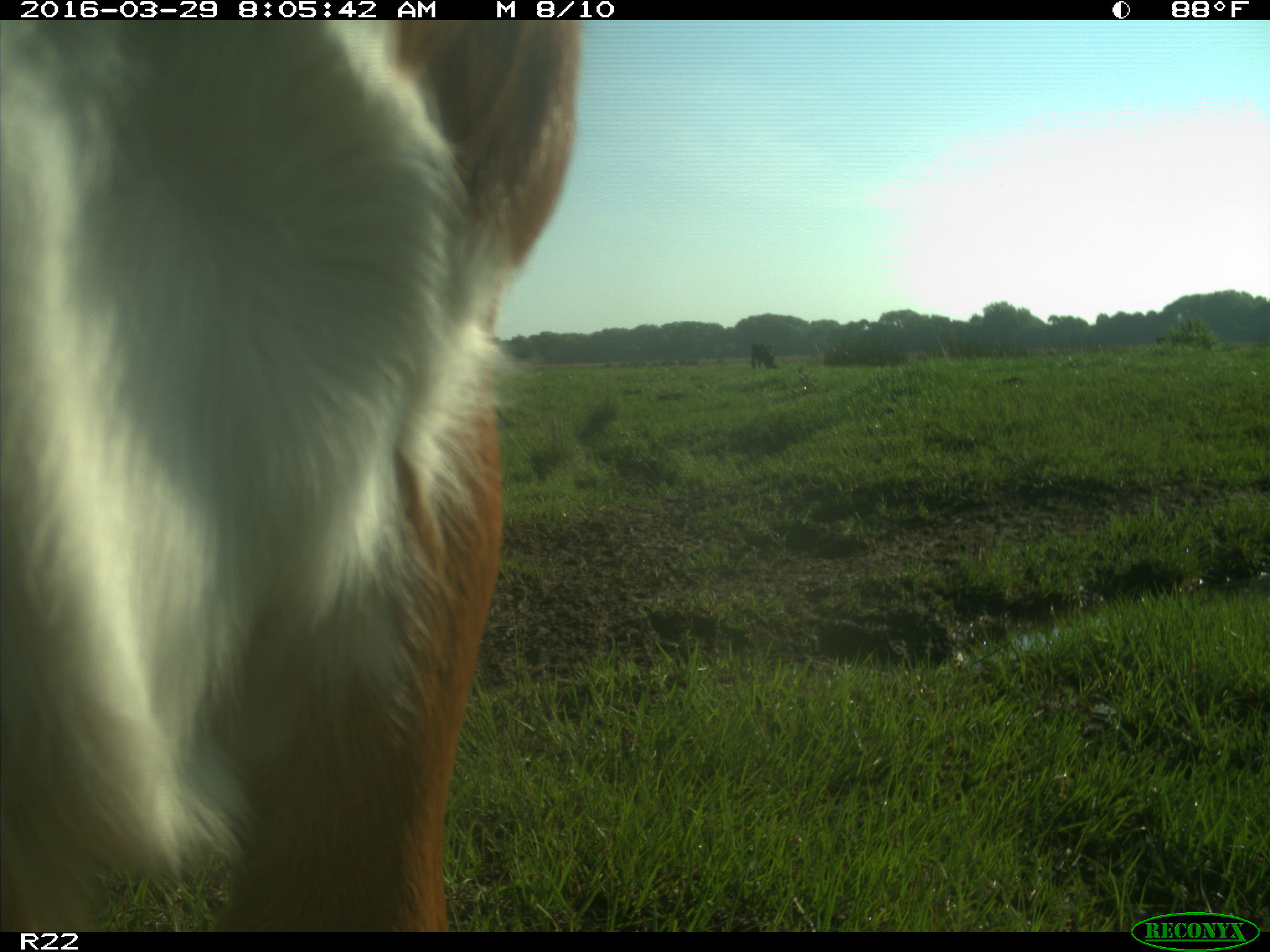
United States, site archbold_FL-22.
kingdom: Animalia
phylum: Chordata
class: Mammalia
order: Artiodactyla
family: Bovidae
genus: Bos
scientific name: Bos taurus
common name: domestic cow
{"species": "Bos taurus (domestic cow)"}